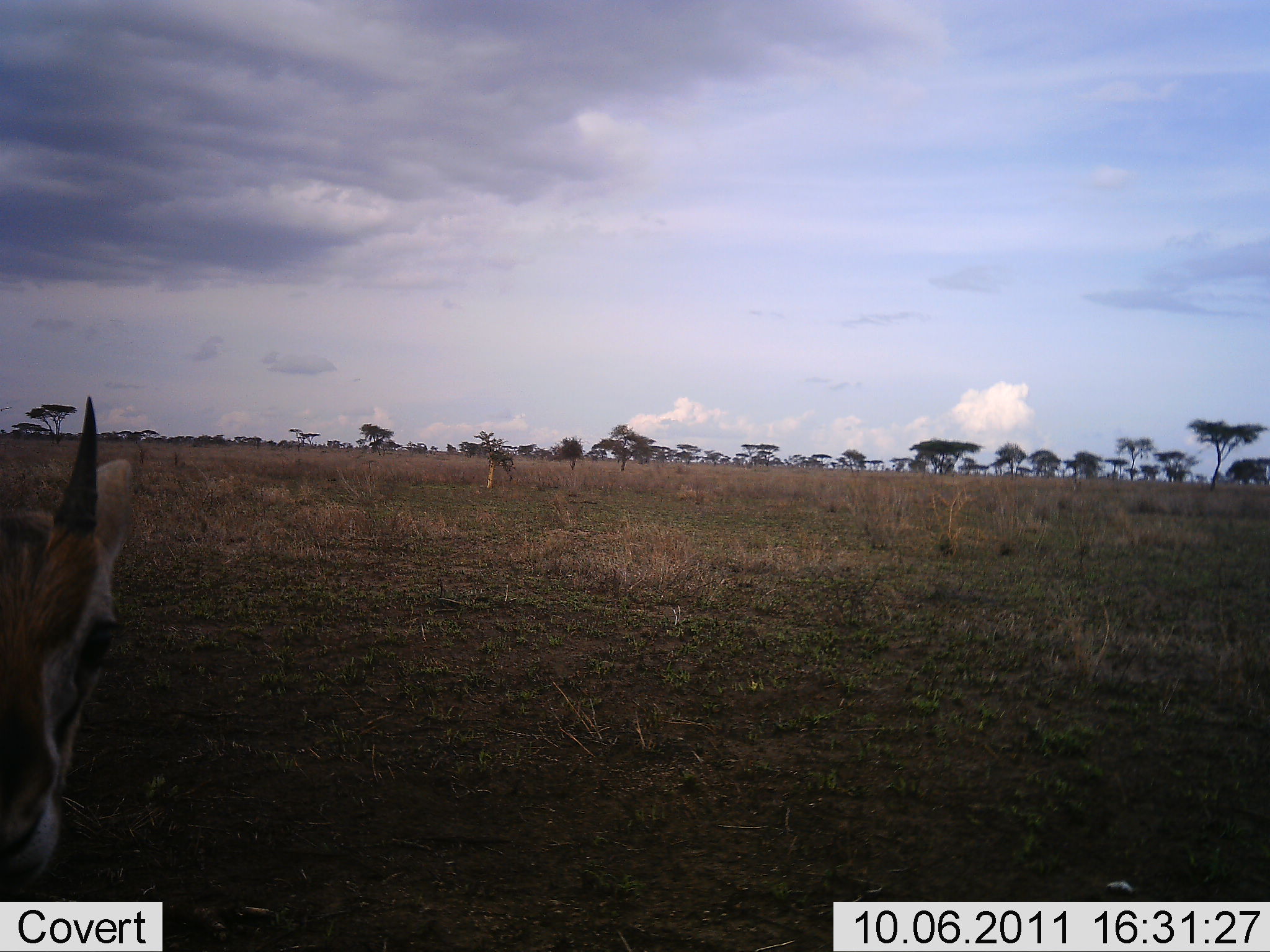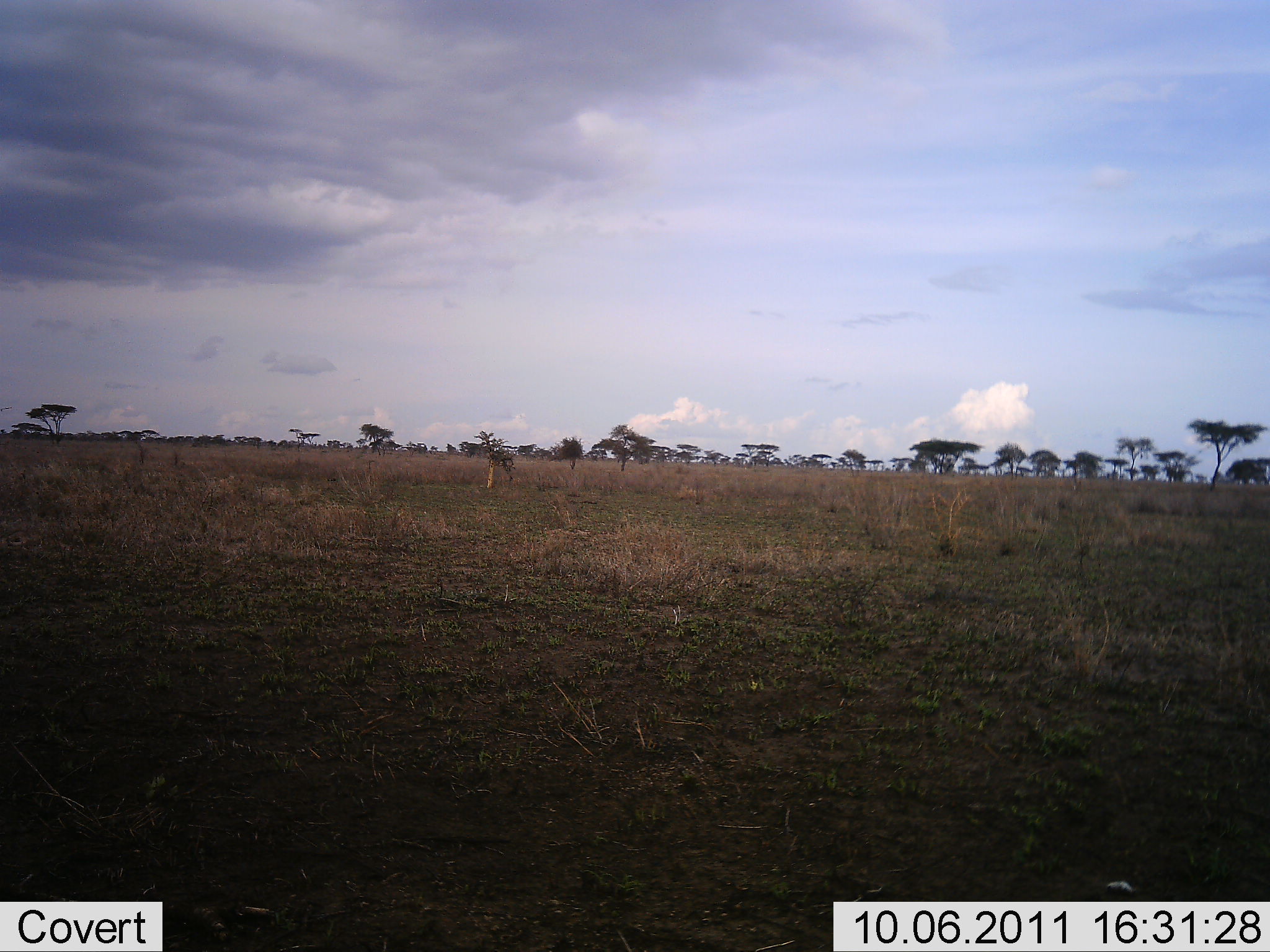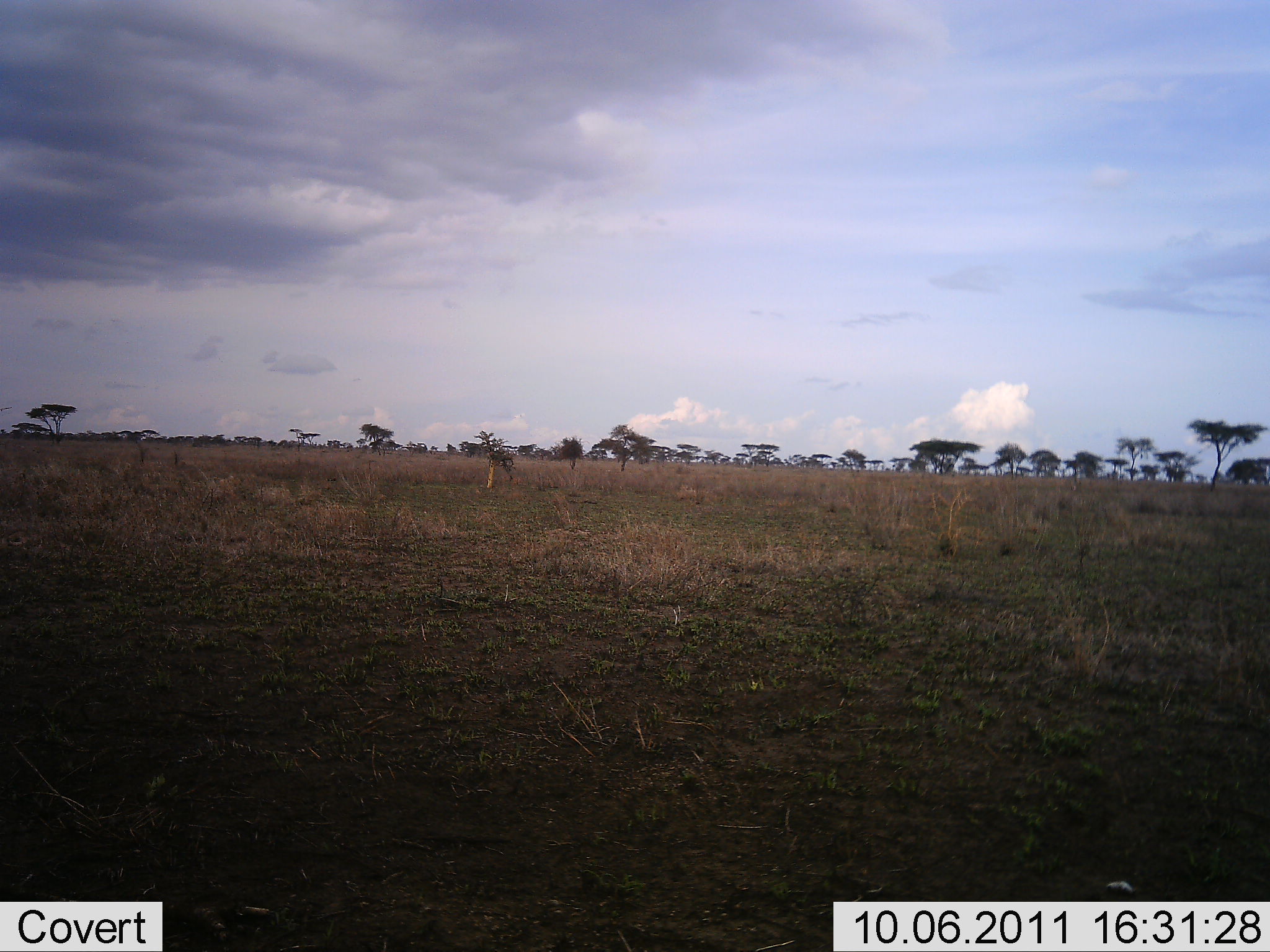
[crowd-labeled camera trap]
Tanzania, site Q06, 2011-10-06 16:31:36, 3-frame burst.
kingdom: Animalia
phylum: Chordata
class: Mammalia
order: Artiodactyla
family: Bovidae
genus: Eudorcas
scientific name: Eudorcas thomsonii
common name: thomson's gazelle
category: gazellethomsons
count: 1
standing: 73%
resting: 0%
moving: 18%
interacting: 9%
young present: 9%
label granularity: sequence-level